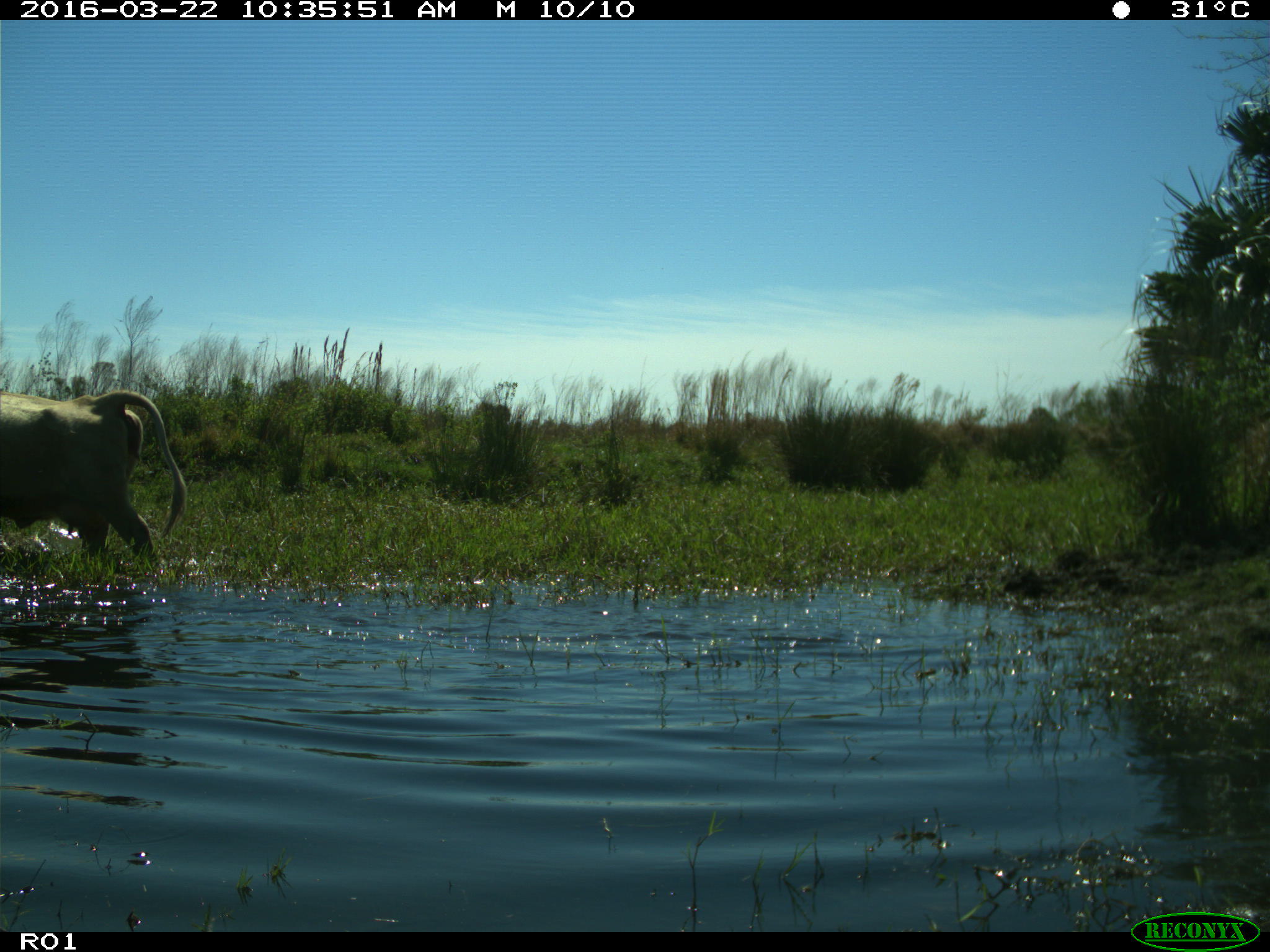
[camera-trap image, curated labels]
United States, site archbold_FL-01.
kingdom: Animalia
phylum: Chordata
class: Mammalia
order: Artiodactyla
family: Bovidae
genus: Bos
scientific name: Bos taurus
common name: domestic cow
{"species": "Bos taurus (domestic cow)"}